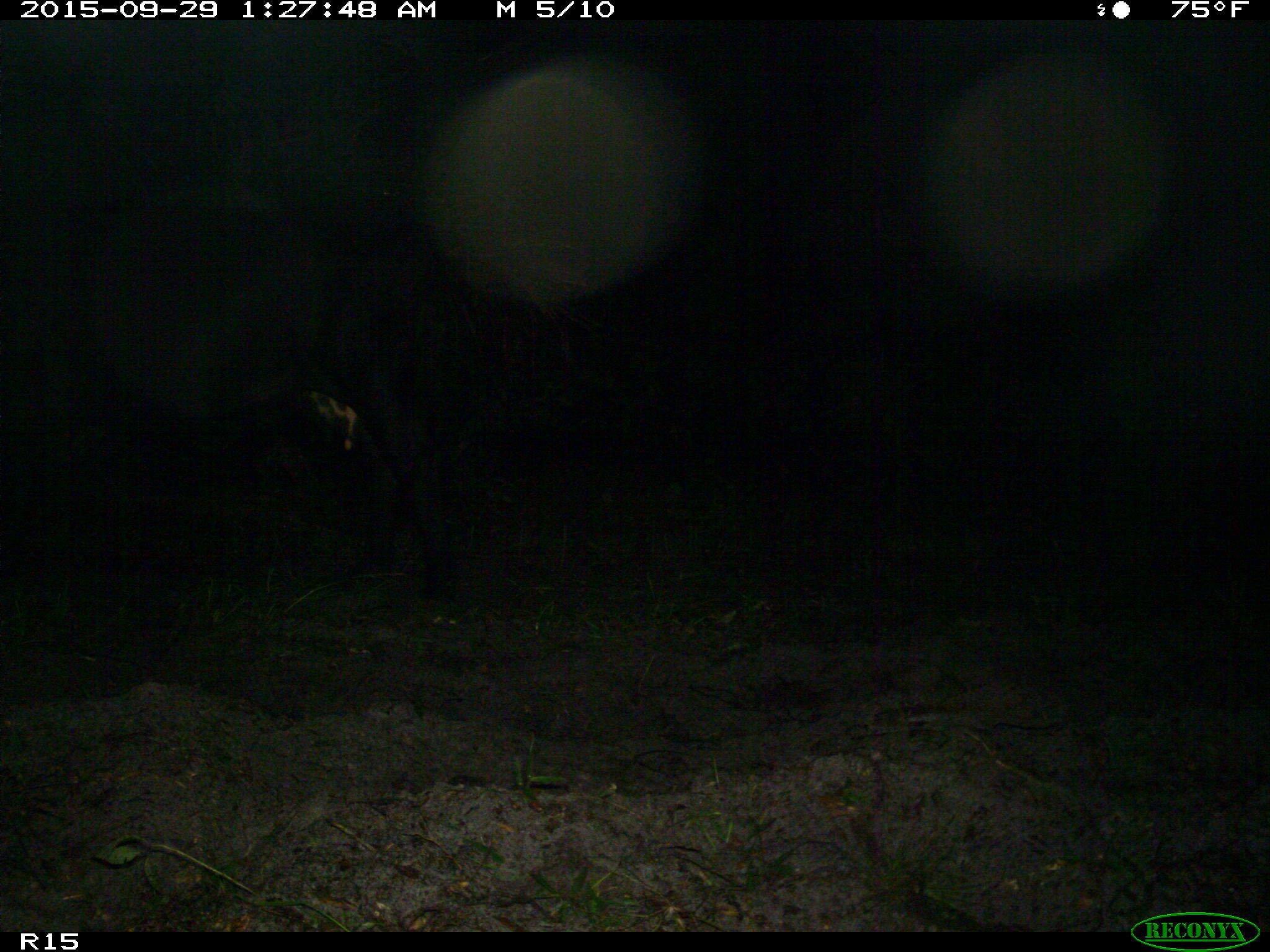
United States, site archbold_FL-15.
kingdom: Animalia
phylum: Chordata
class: Mammalia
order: Artiodactyla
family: Bovidae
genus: Bos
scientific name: Bos taurus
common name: domestic cow